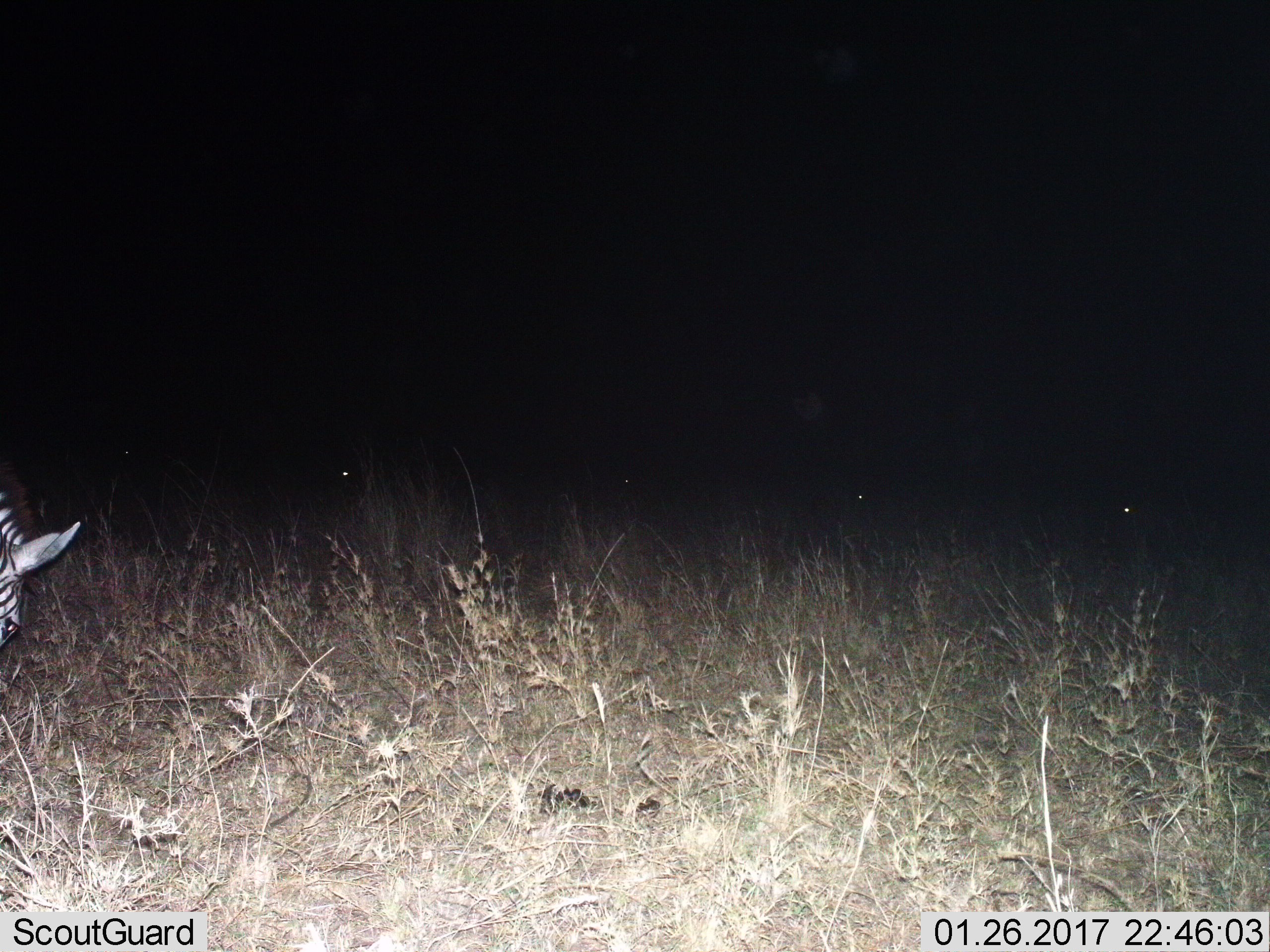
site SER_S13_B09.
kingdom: Animalia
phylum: Chordata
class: Mammalia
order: Perissodactyla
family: Equidae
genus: Equus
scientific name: Equus quagga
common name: plains zebra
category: zebraplains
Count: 1.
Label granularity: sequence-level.